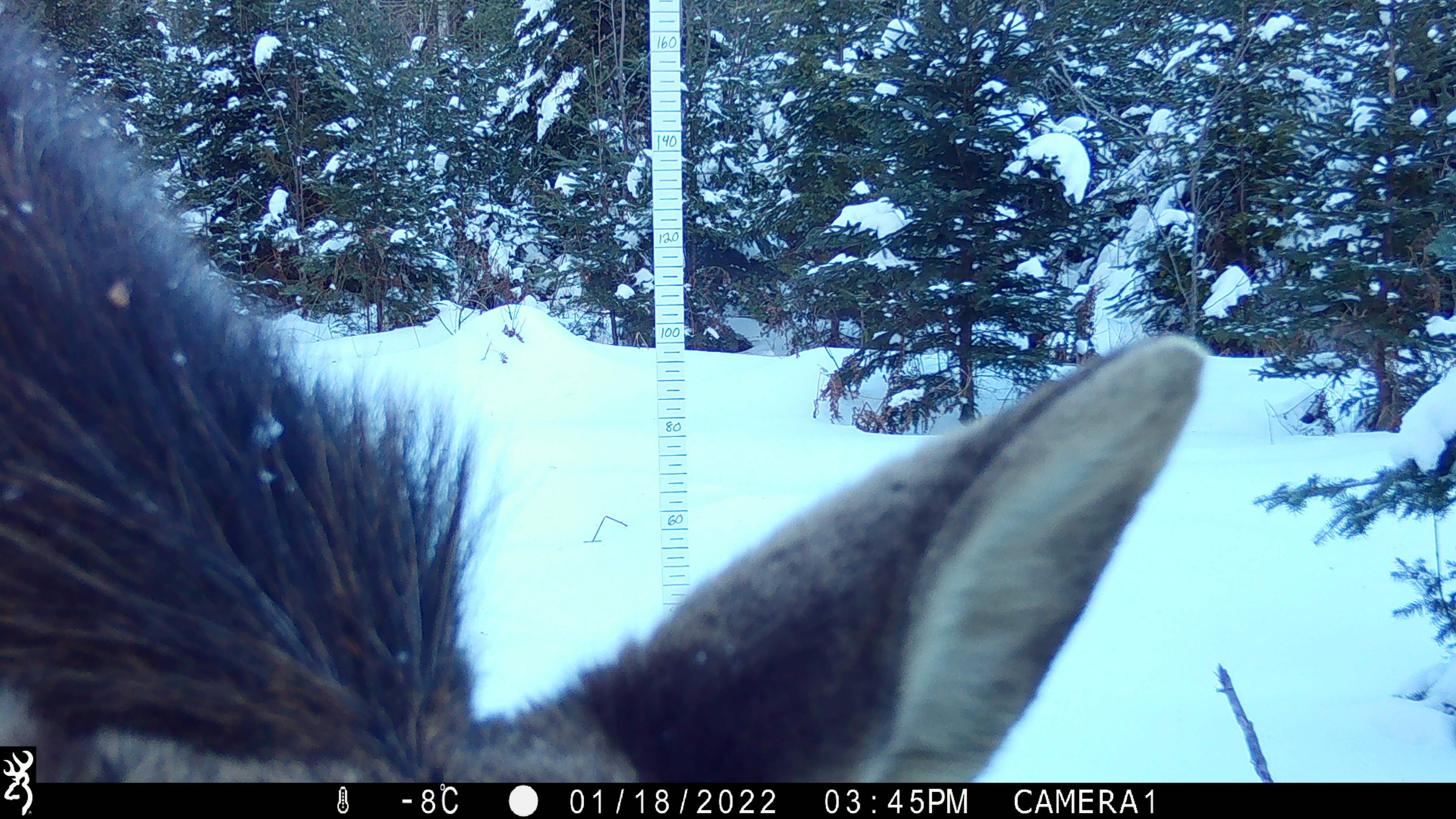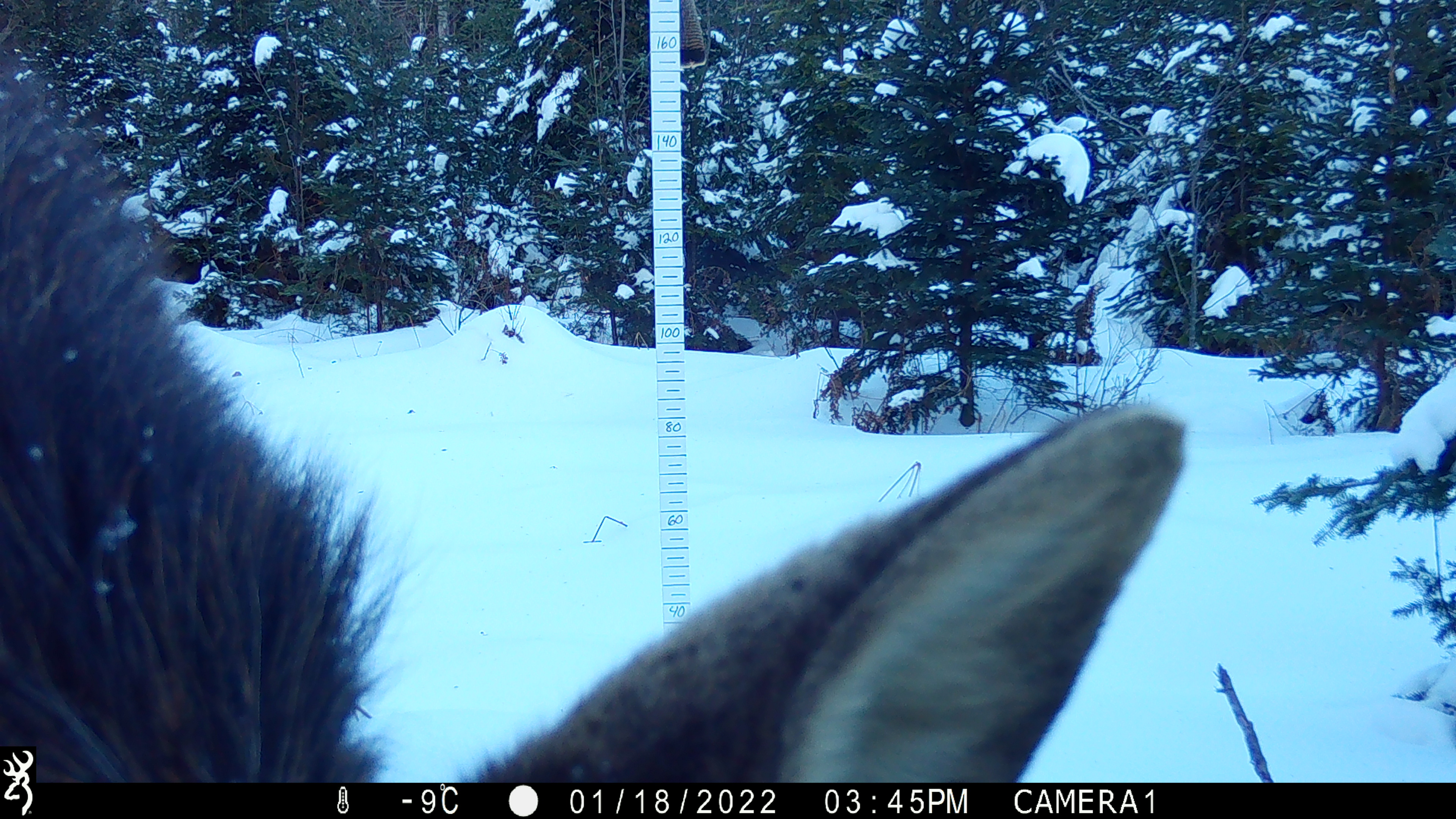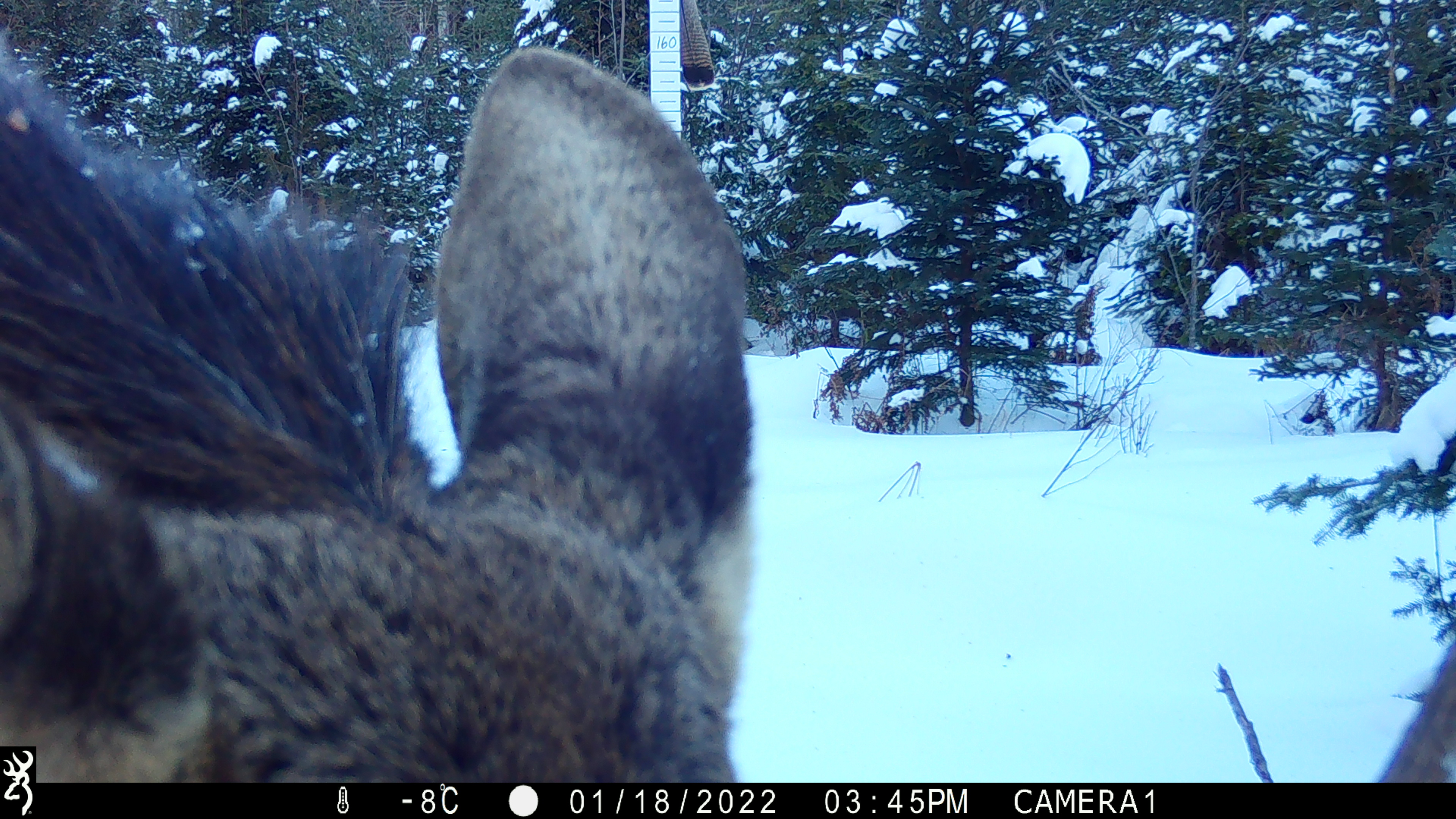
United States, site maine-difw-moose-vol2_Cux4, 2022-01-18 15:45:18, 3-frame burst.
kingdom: Animalia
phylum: Chordata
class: Mammalia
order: Artiodactyla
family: Cervidae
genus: Alces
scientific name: Alces alces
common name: moose